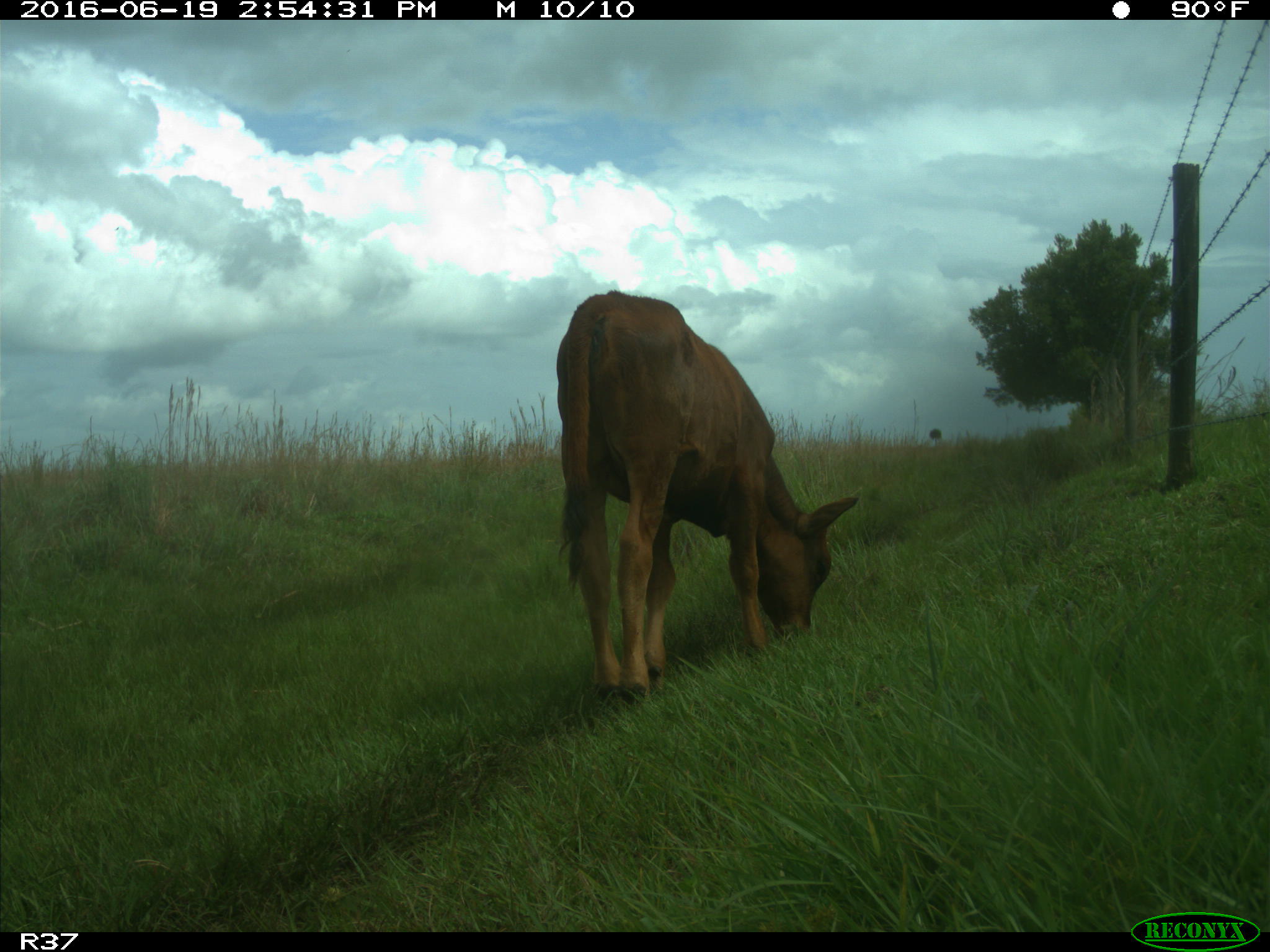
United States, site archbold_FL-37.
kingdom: Animalia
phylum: Chordata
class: Mammalia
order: Artiodactyla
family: Bovidae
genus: Bos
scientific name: Bos taurus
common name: domestic cow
Bos taurus (domestic cow).